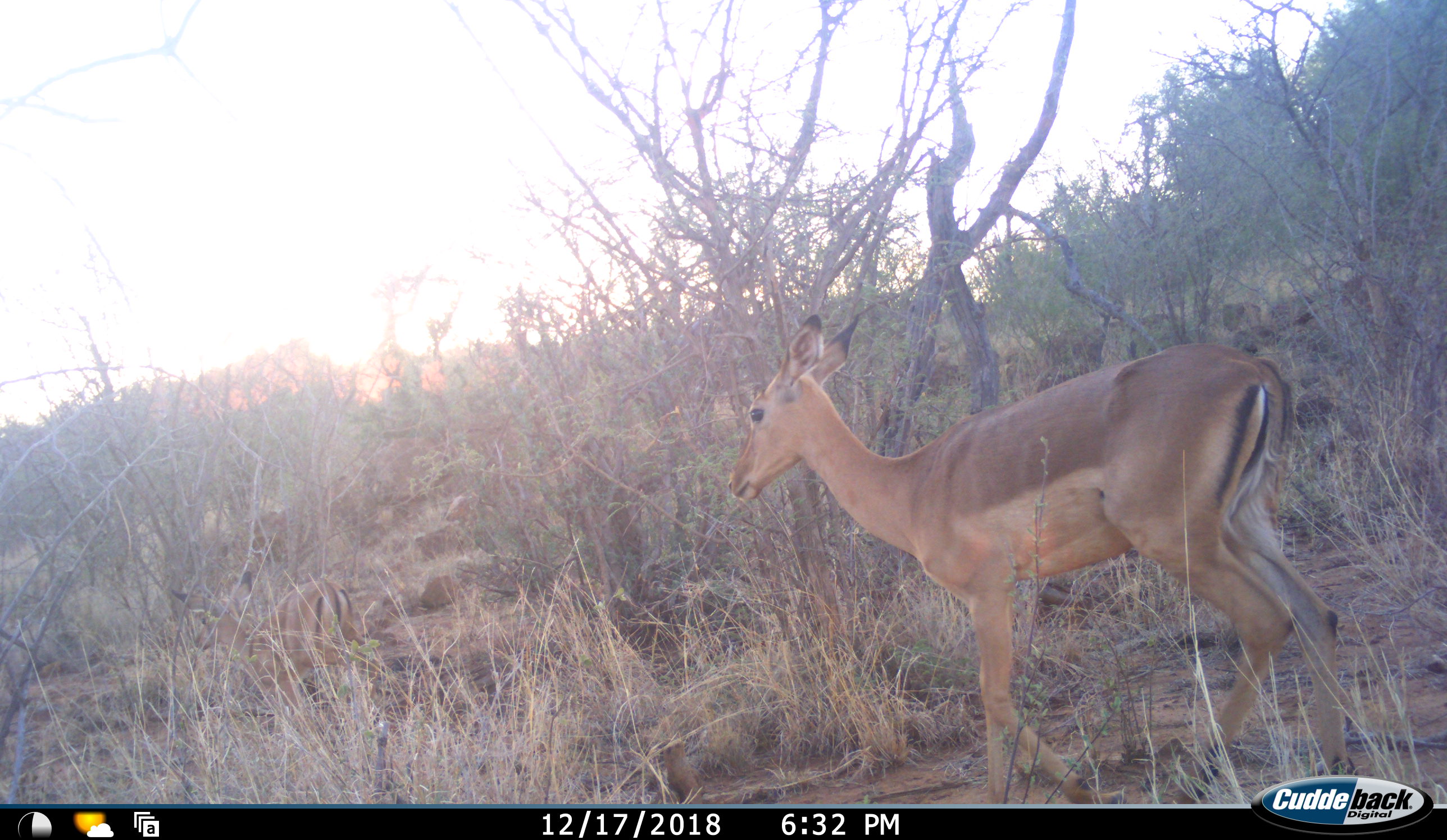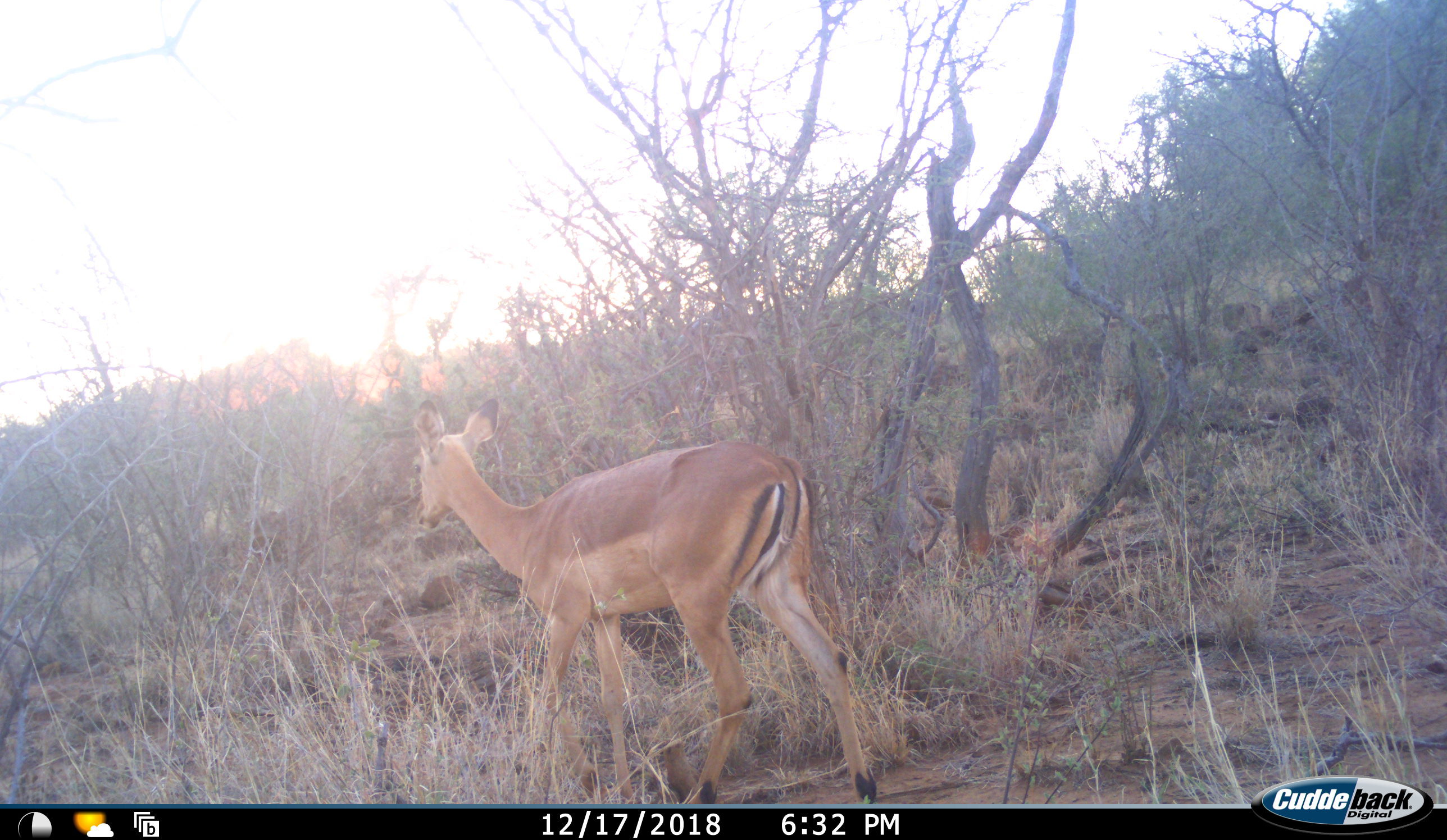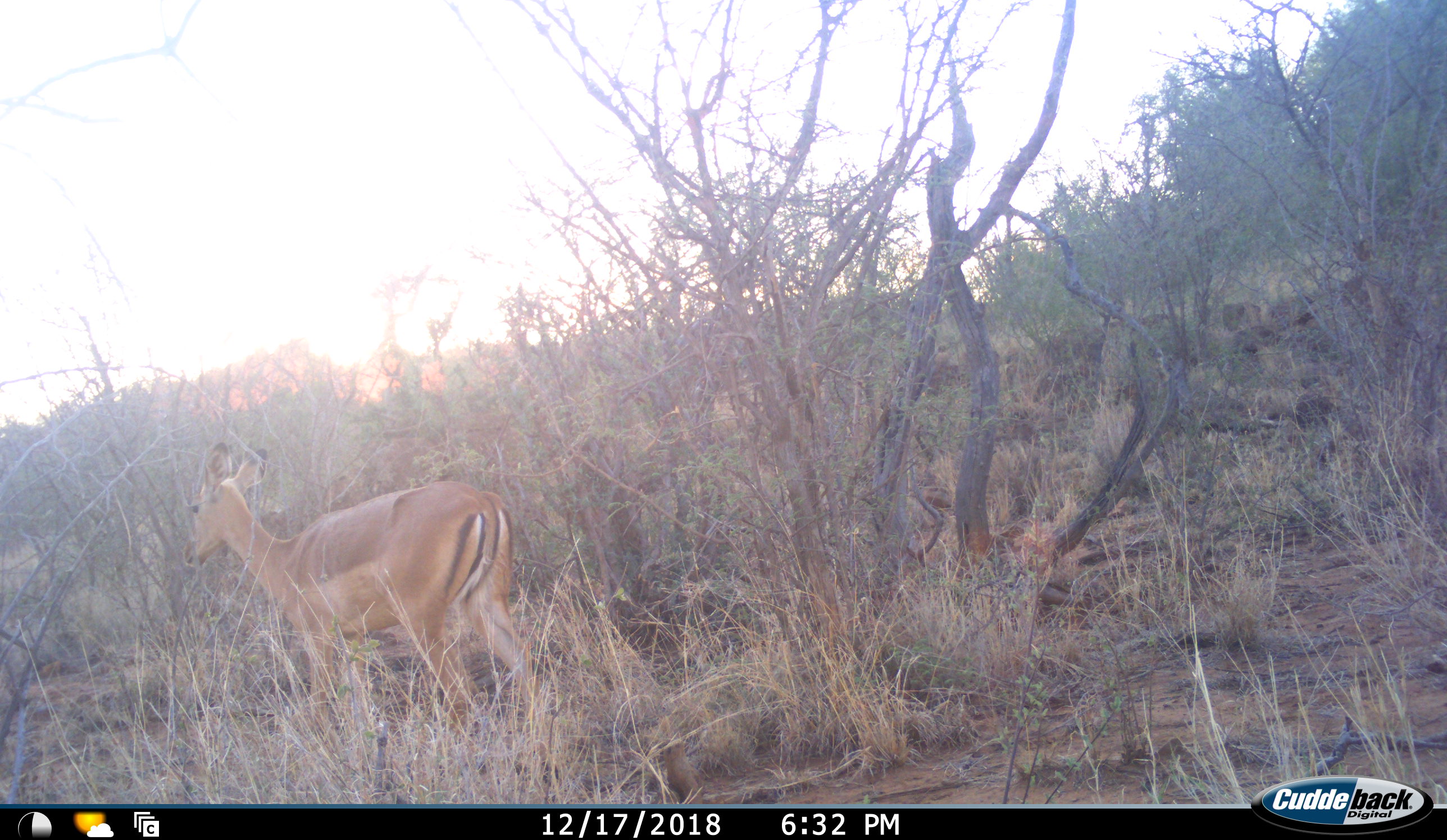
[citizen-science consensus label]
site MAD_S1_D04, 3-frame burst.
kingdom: Animalia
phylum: Chordata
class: Mammalia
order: Artiodactyla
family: Bovidae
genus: Aepyceros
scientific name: Aepyceros melampus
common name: impala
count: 2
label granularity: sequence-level